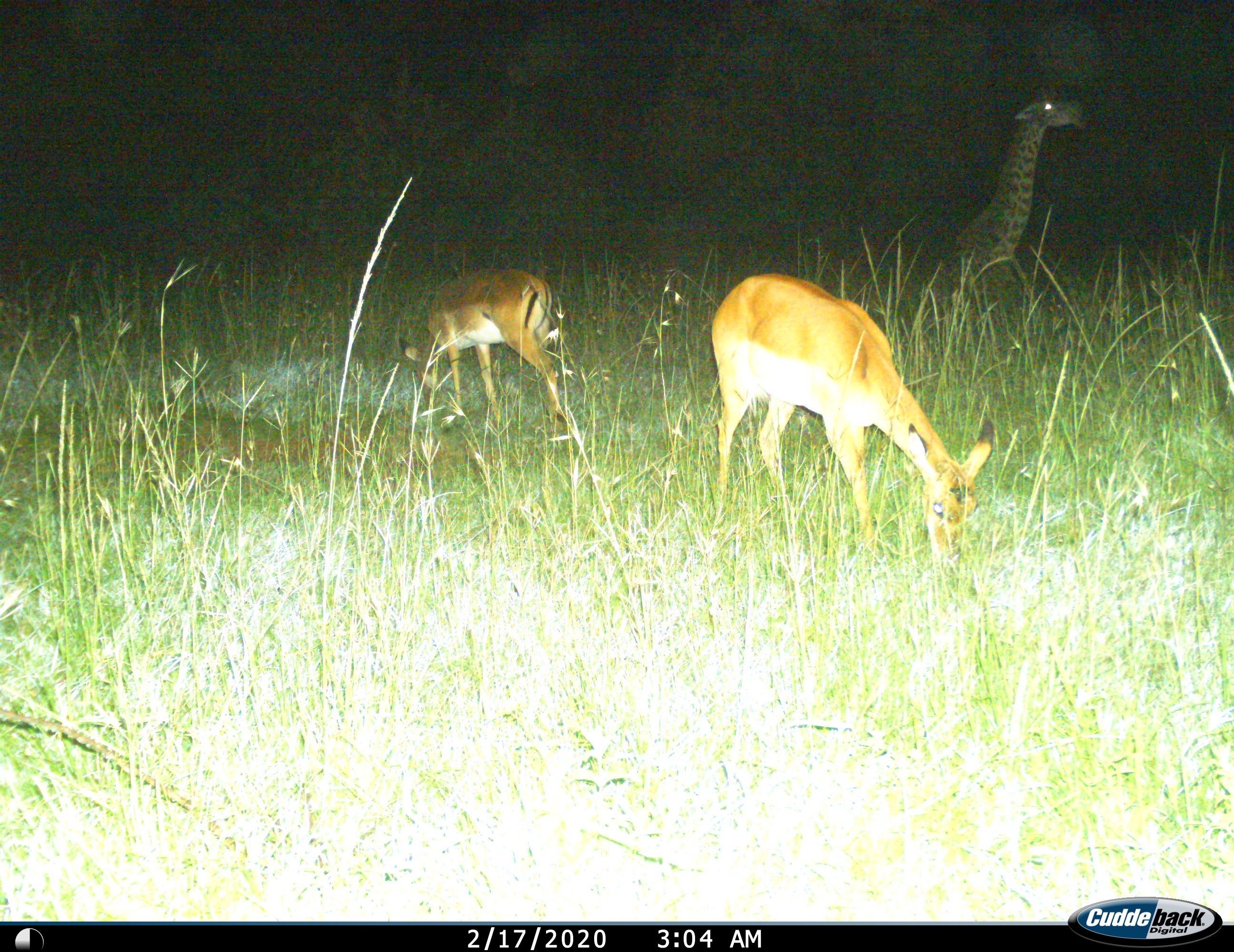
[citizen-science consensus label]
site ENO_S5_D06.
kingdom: Animalia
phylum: Chordata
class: Mammalia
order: Artiodactyla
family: Giraffidae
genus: Giraffa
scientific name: Giraffa camelopardalis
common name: giraffe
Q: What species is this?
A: Giraffe (Giraffa camelopardalis).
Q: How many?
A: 1.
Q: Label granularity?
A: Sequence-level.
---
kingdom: Animalia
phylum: Chordata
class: Mammalia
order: Artiodactyla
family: Bovidae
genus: Aepyceros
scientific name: Aepyceros melampus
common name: impala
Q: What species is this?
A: Impala (Aepyceros melampus).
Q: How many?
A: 2.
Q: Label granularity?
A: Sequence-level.